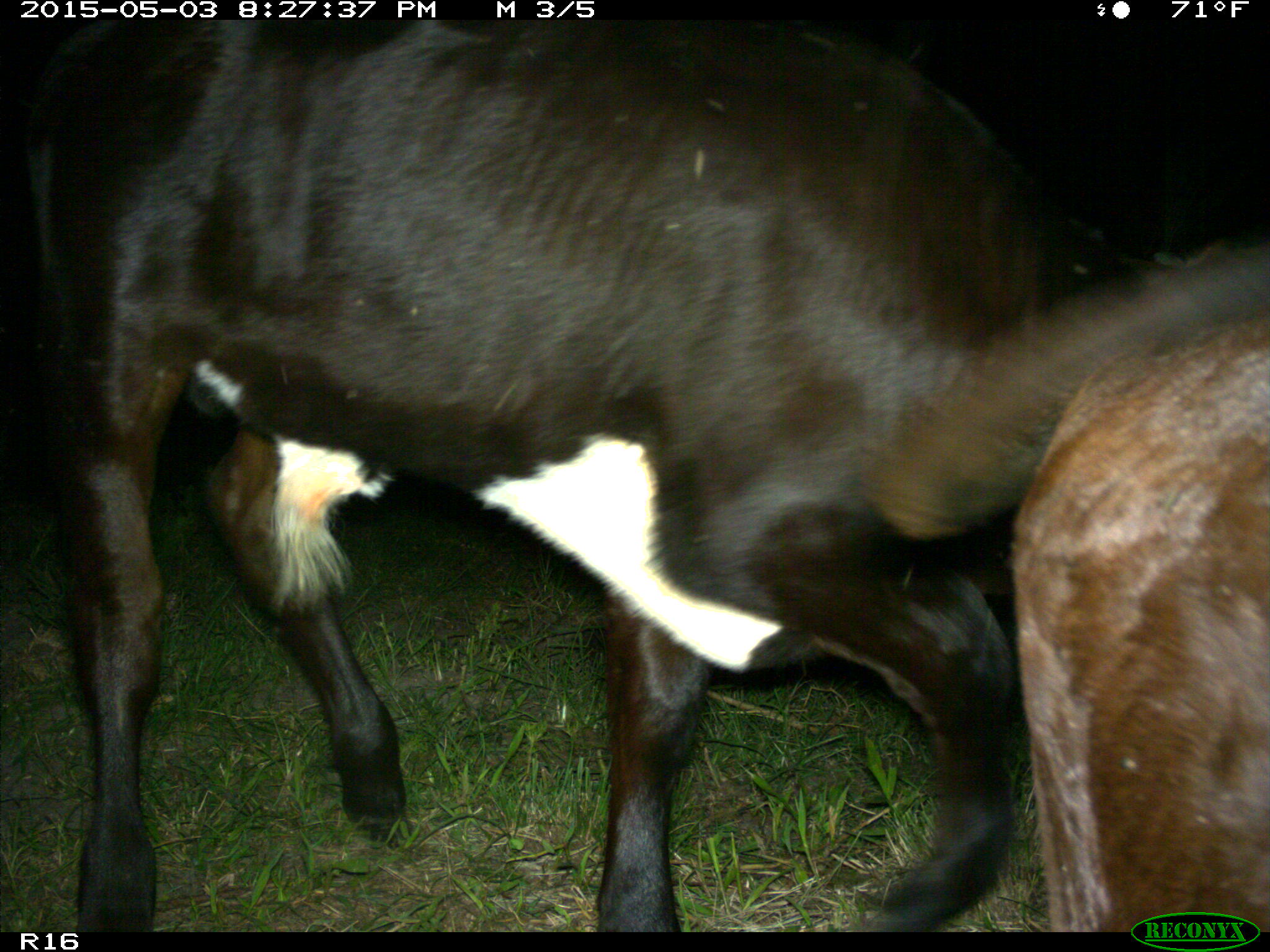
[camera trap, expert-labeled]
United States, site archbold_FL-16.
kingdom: Animalia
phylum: Chordata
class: Mammalia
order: Artiodactyla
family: Bovidae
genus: Bos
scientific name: Bos taurus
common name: domestic cow